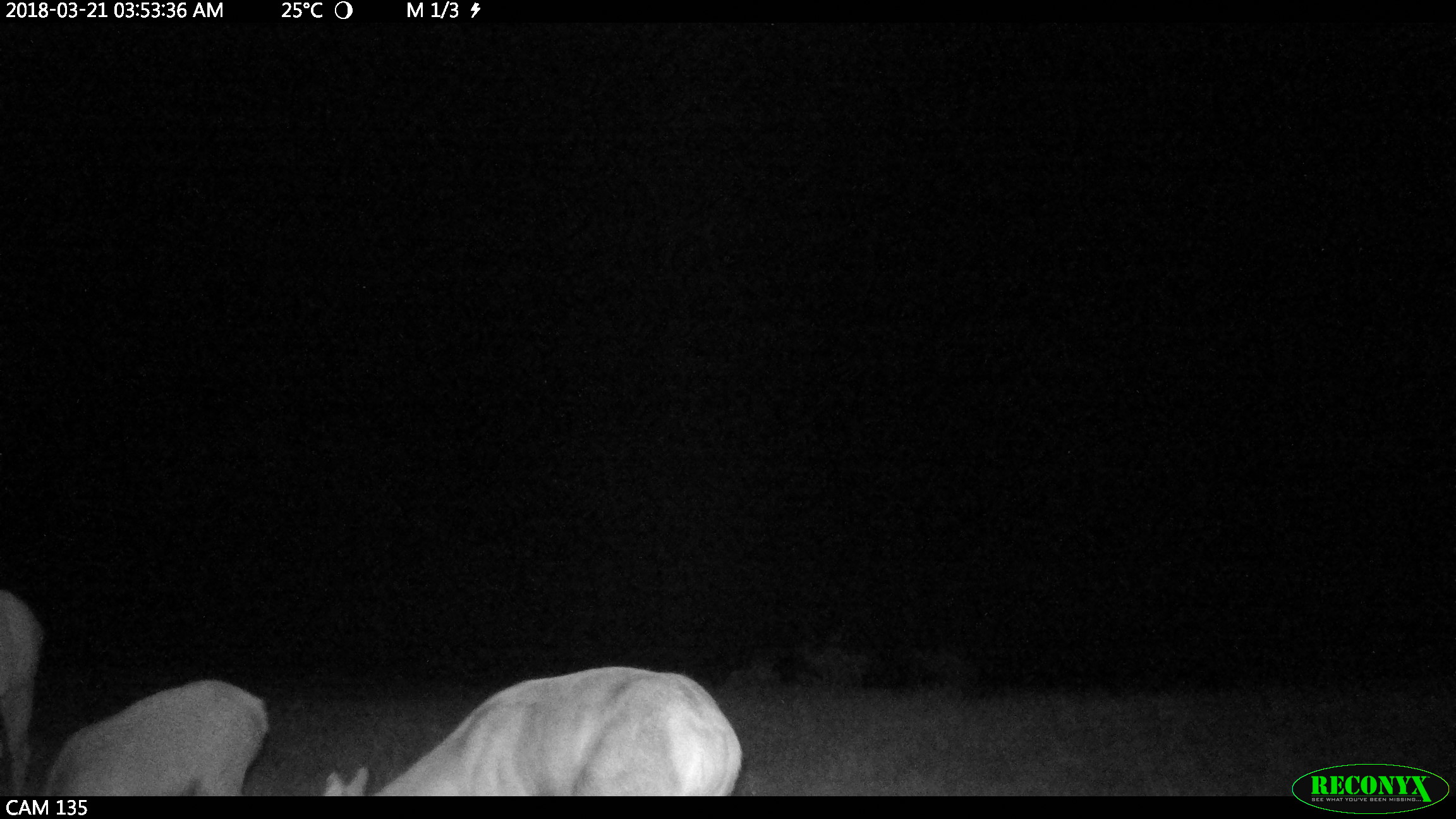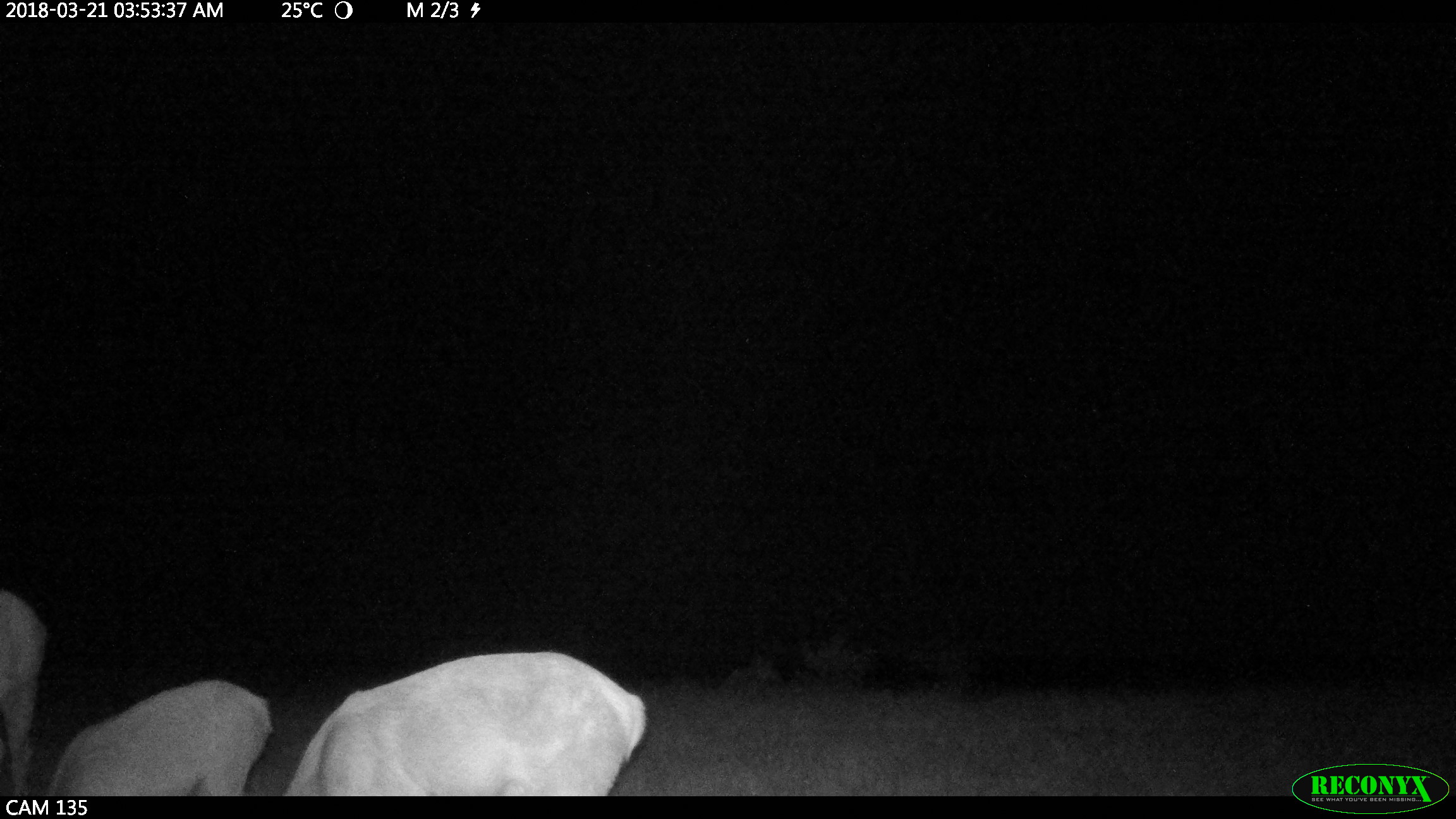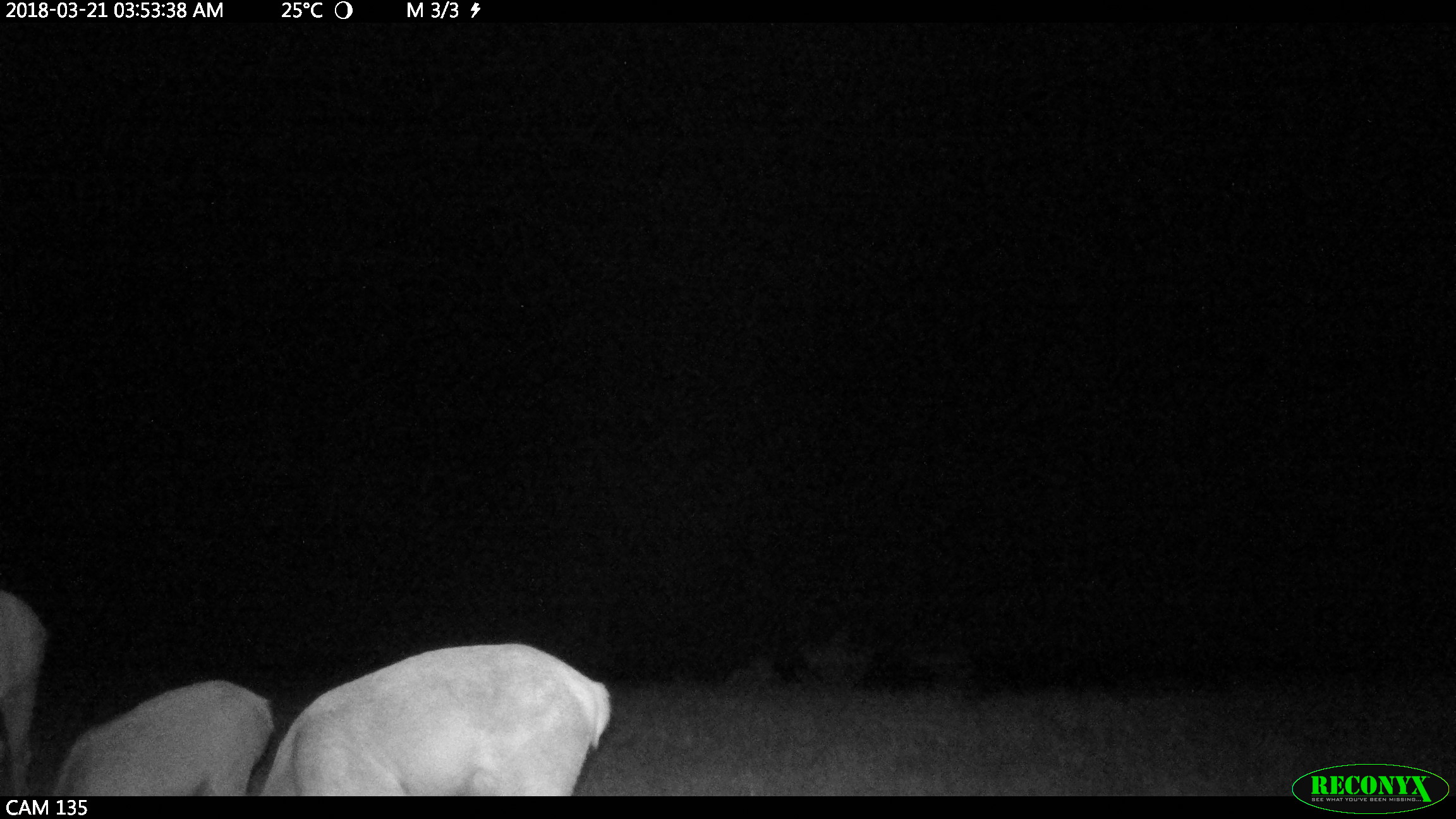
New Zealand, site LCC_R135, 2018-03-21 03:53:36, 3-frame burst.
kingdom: Animalia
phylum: Chordata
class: Mammalia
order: Artiodactyla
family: Cervidae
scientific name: Cervidae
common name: deer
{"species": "deer (Cervidae)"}